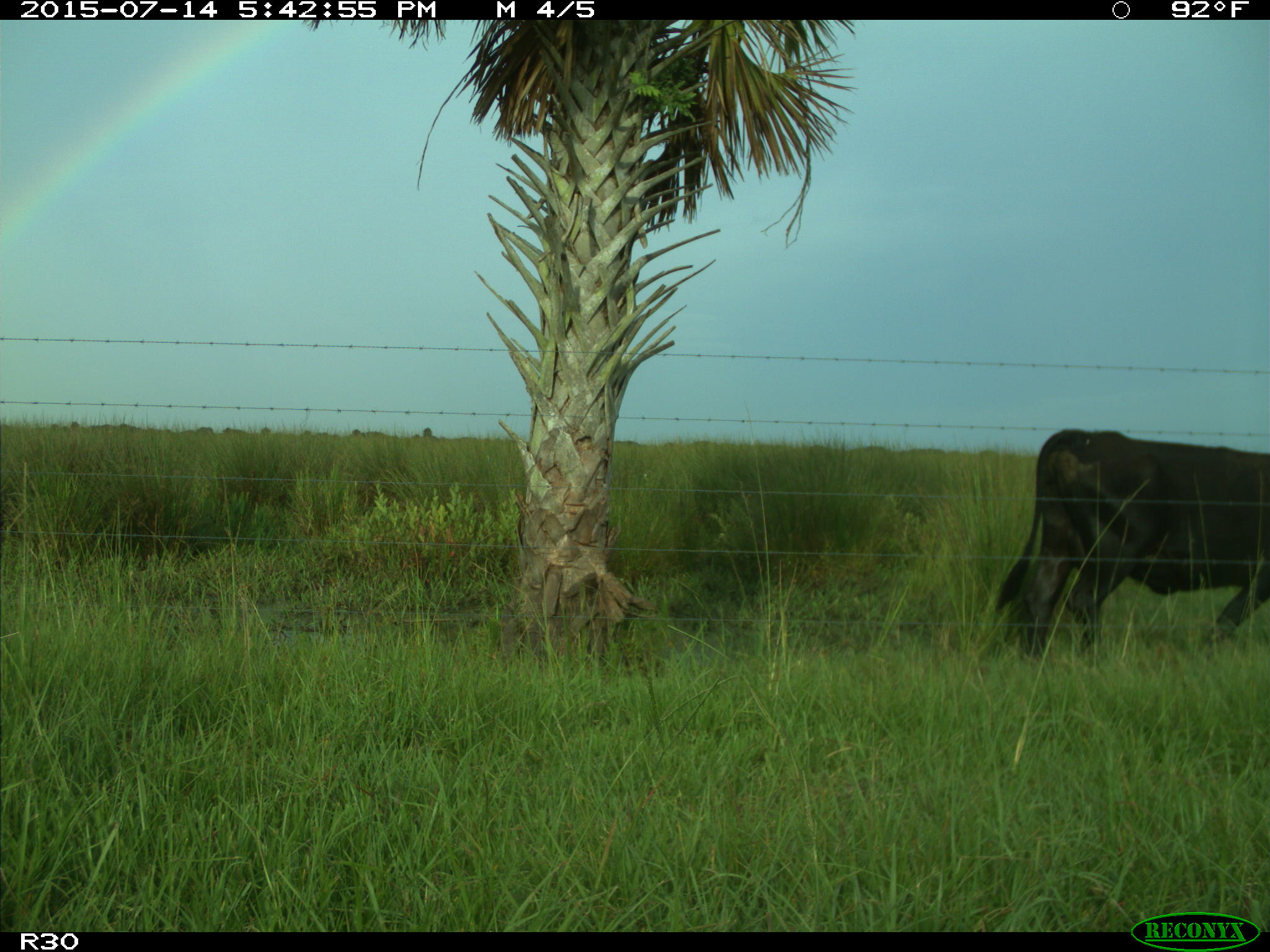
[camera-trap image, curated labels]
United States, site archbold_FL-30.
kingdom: Animalia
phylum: Chordata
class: Mammalia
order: Artiodactyla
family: Bovidae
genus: Bos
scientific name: Bos taurus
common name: domestic cow